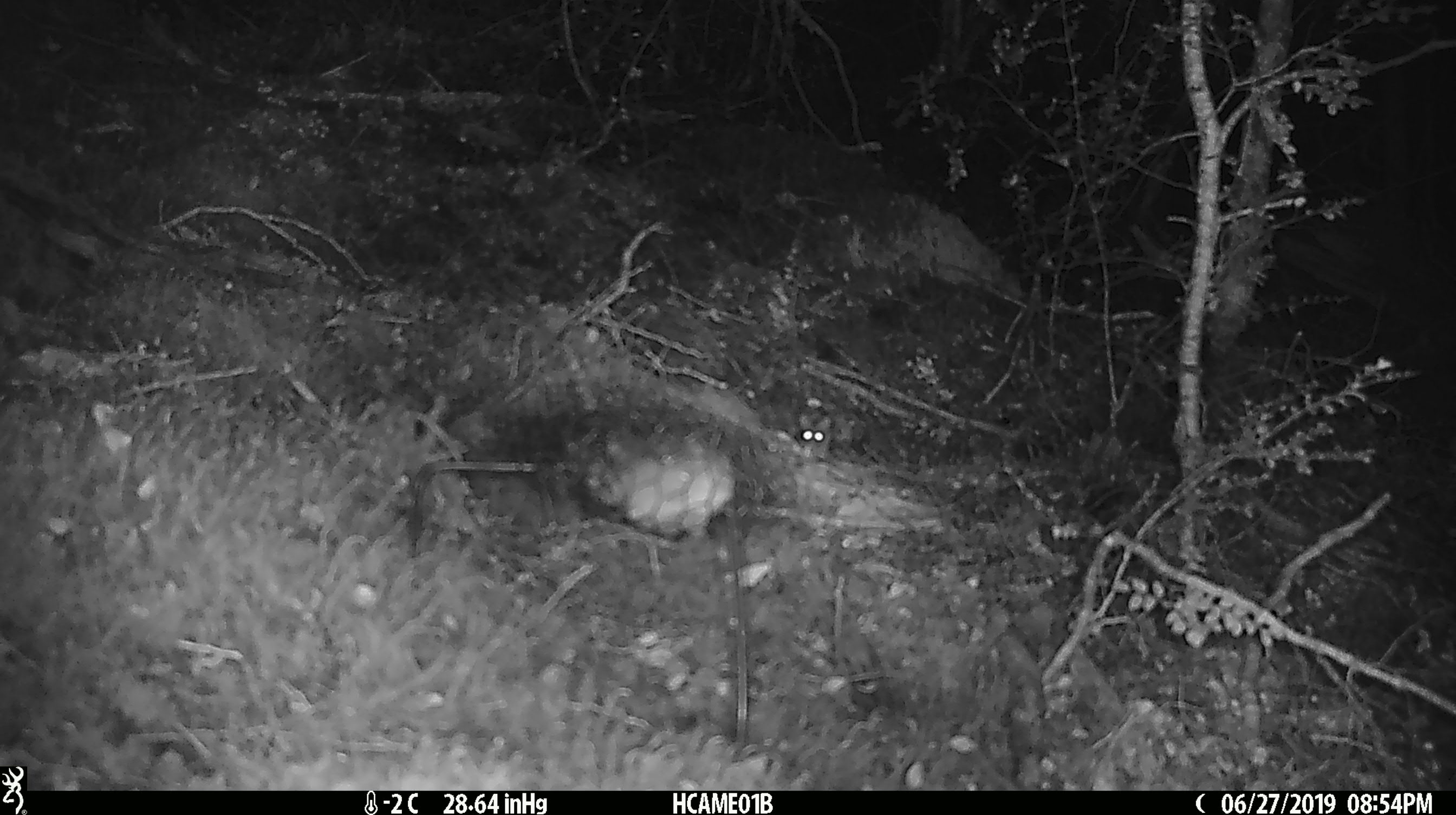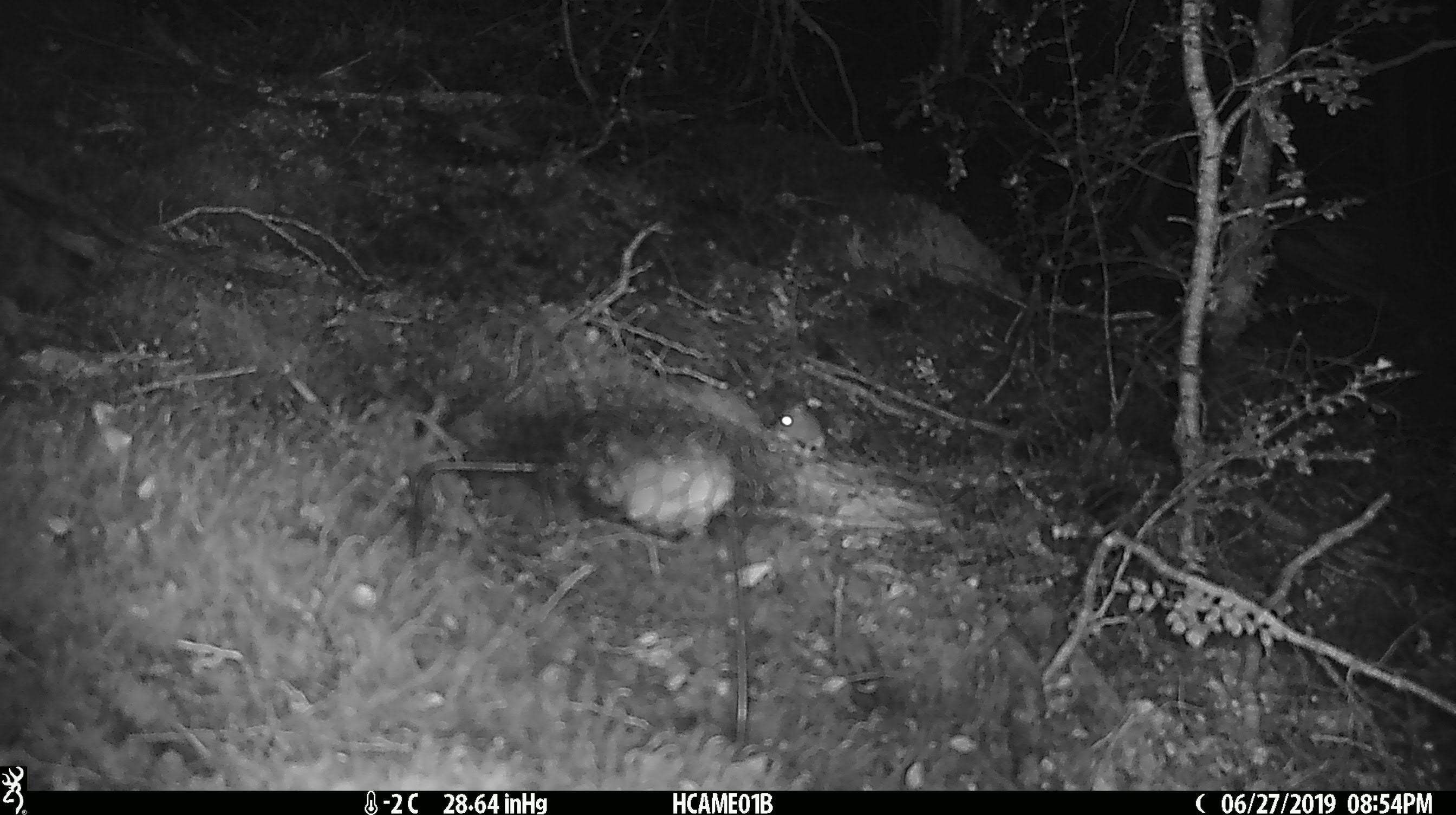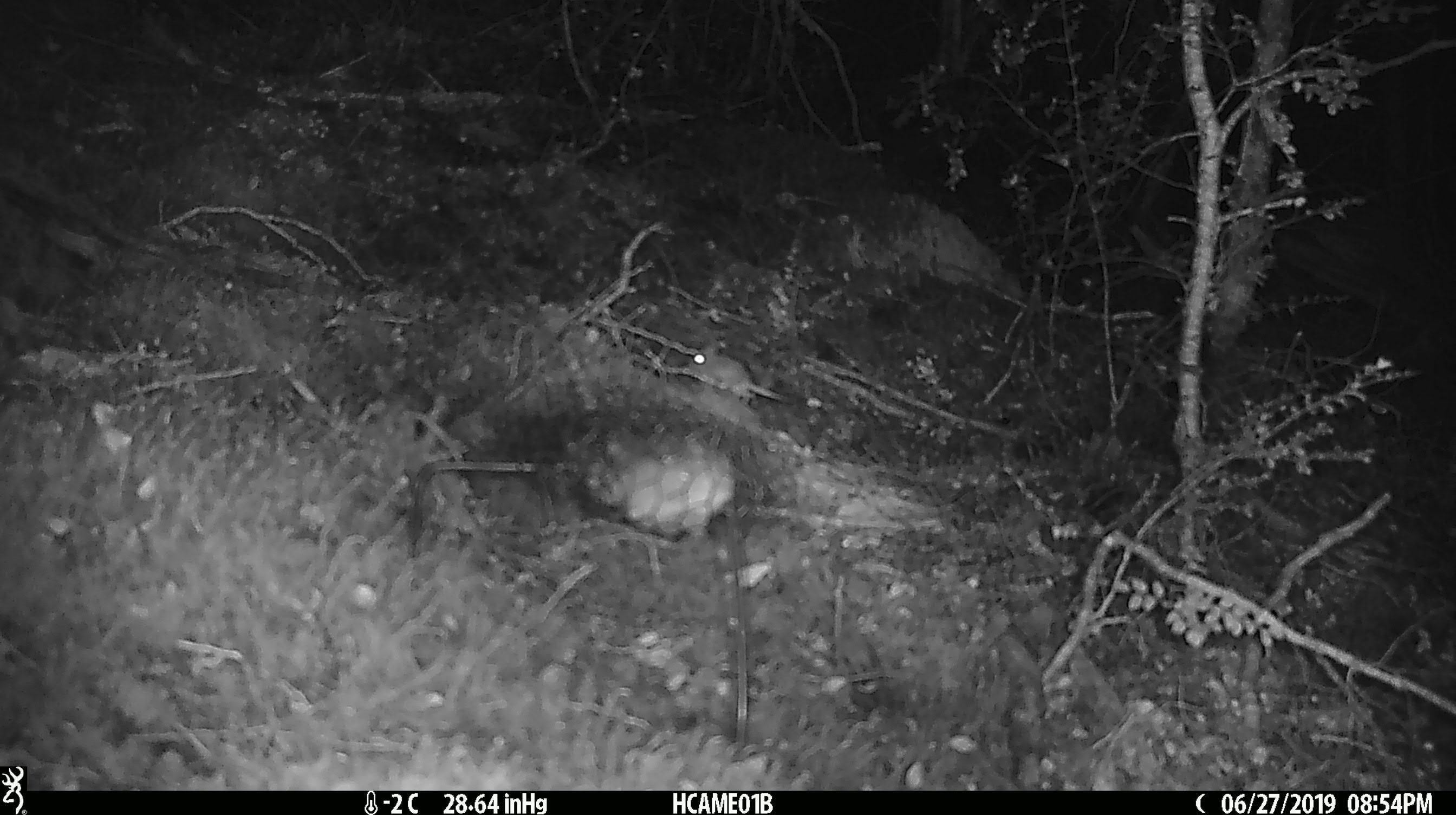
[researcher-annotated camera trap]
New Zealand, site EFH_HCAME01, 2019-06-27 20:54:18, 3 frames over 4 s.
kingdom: Animalia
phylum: Chordata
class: Mammalia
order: Rodentia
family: Muridae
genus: Mus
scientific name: Mus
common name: mouse